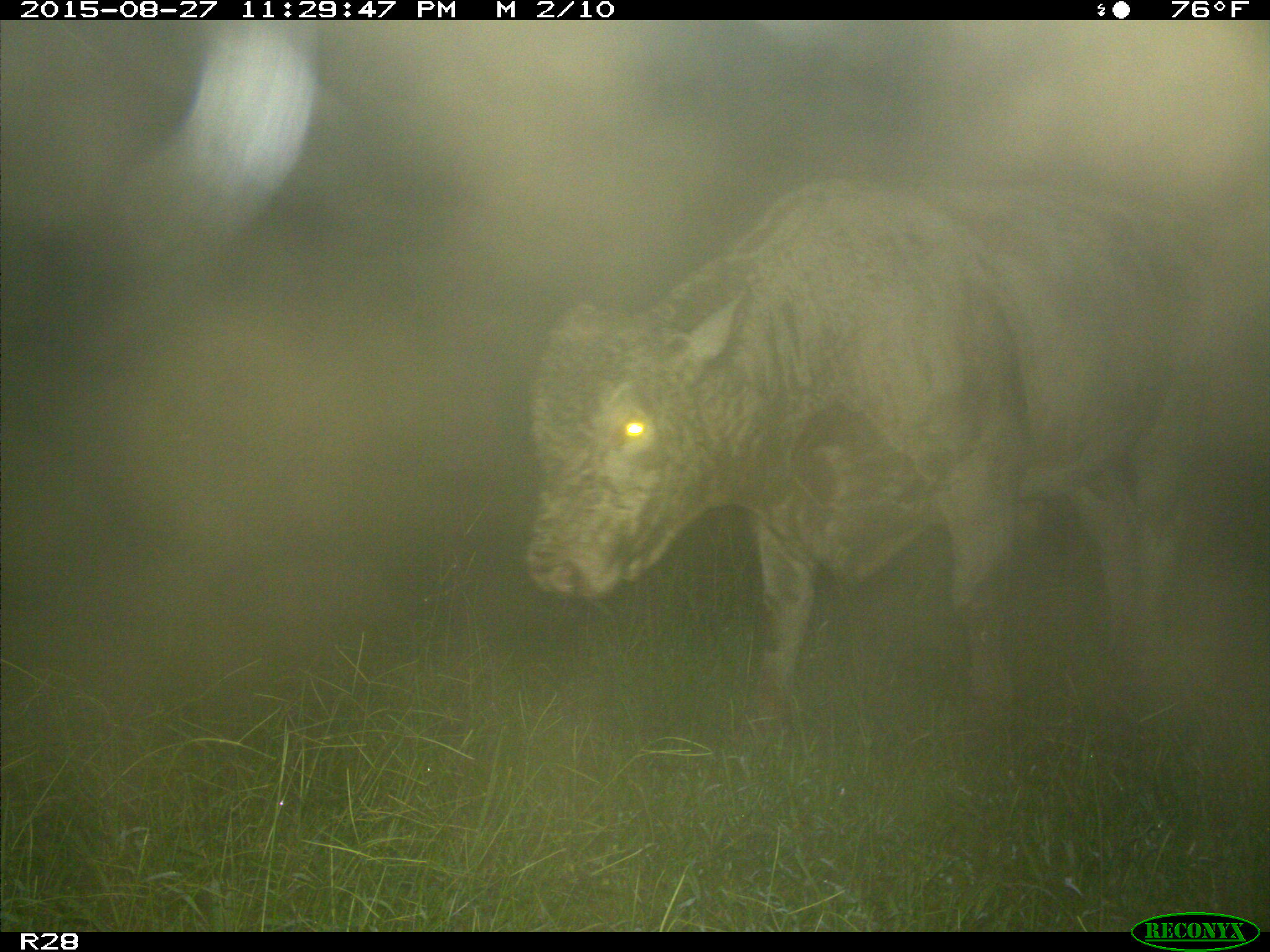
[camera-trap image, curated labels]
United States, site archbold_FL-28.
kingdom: Animalia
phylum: Chordata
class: Mammalia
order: Artiodactyla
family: Bovidae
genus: Bos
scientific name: Bos taurus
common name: domestic cow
Bos taurus (domestic cow).